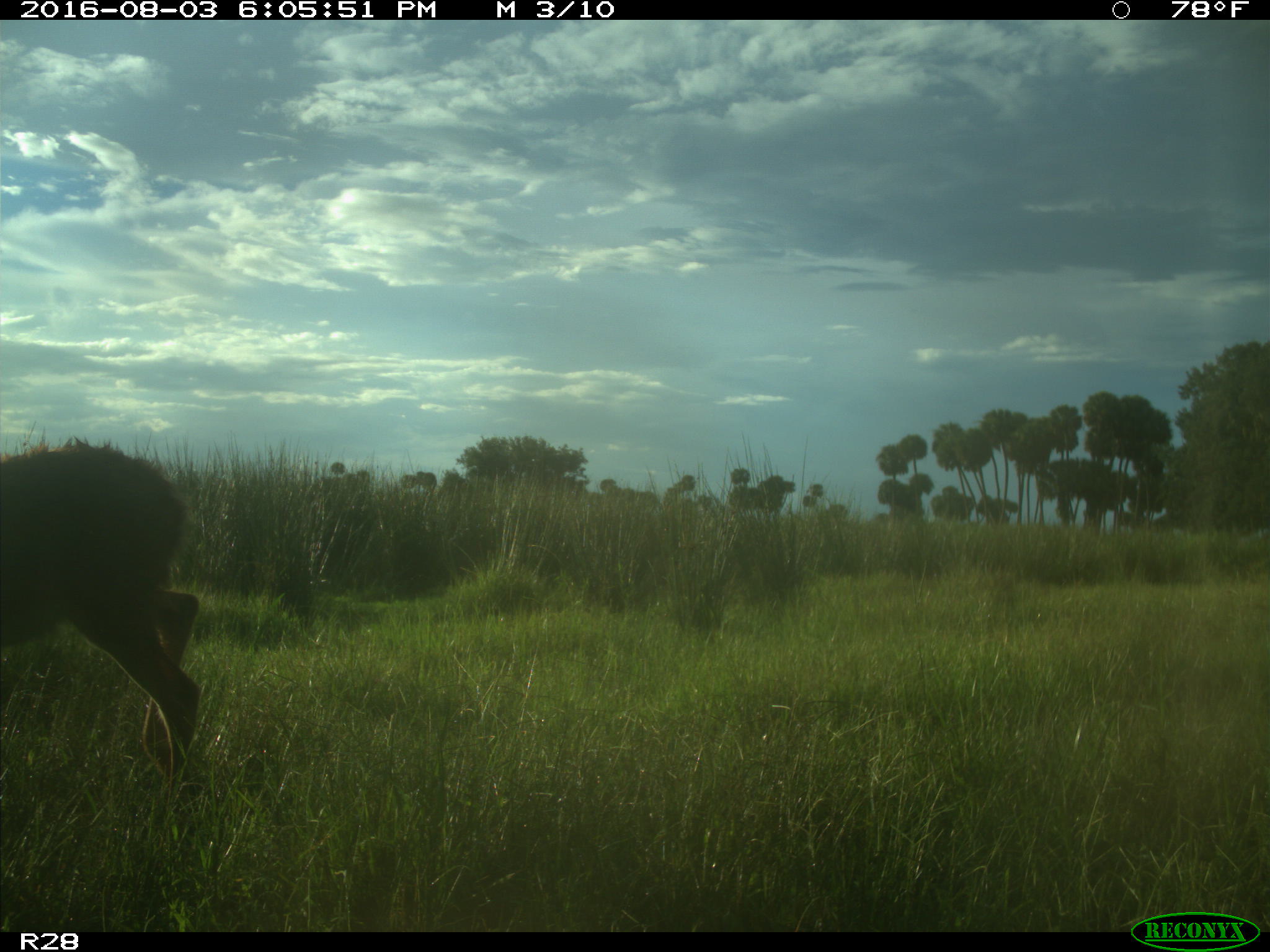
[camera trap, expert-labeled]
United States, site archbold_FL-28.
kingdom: Animalia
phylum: Chordata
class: Mammalia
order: Artiodactyla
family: Cervidae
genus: Odocoileus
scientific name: Odocoileus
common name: deer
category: unidentified deer